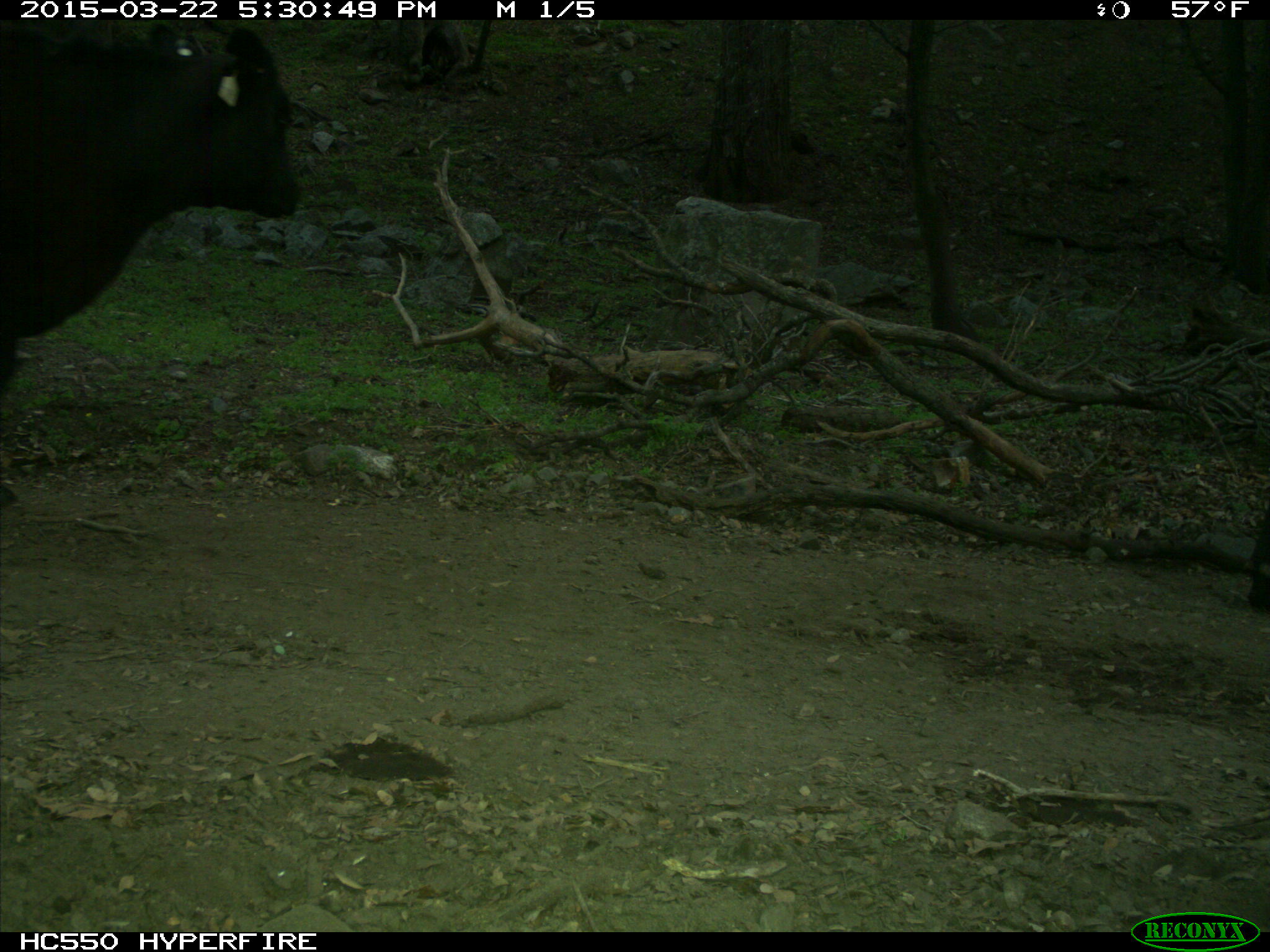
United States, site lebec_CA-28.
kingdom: Animalia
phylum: Chordata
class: Mammalia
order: Artiodactyla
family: Bovidae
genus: Bos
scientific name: Bos taurus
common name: domestic cow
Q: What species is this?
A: Bos taurus (domestic cow).